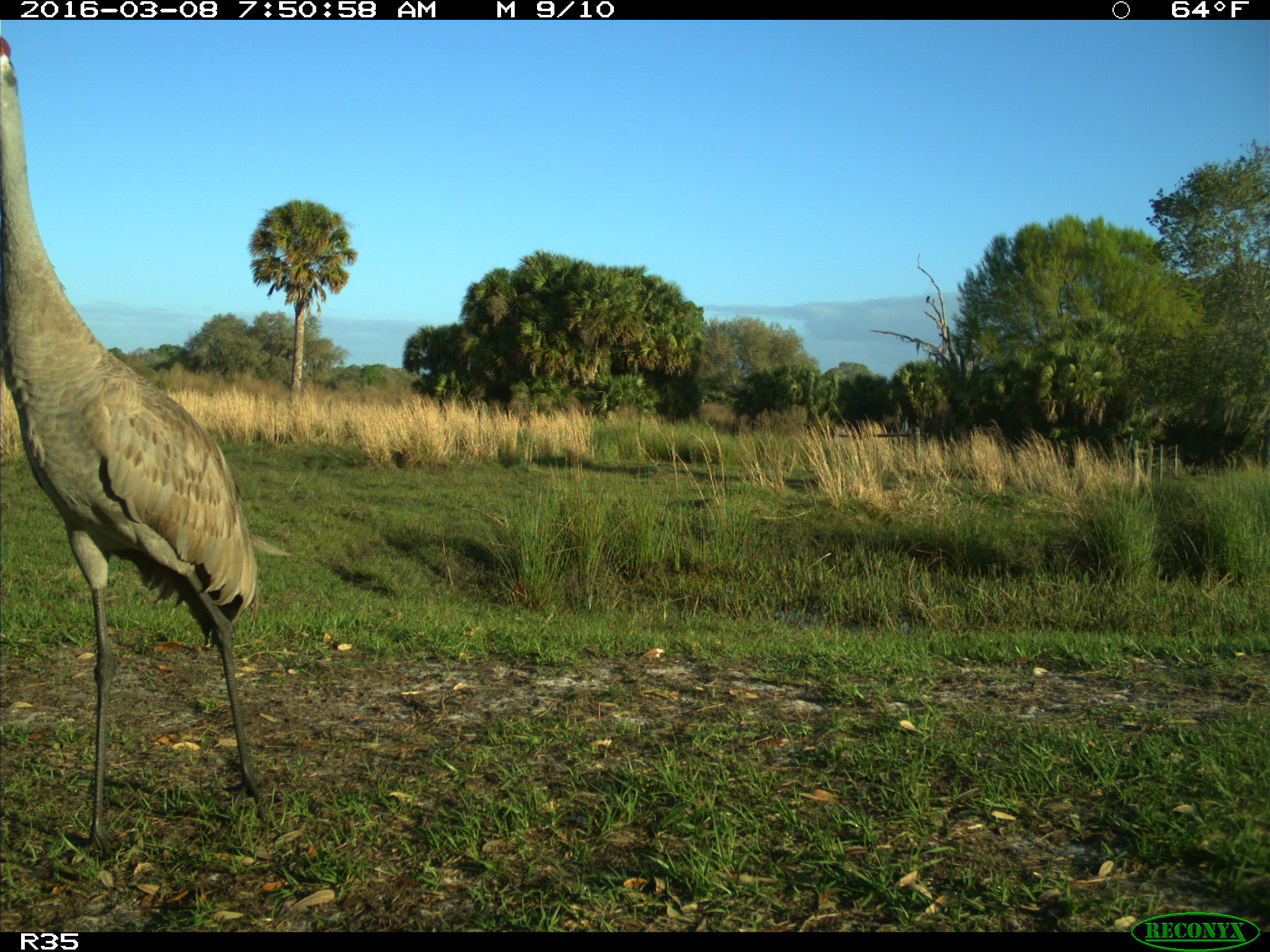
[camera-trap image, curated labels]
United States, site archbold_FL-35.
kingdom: Animalia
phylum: Chordata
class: Aves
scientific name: Aves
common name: birds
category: unidentified bird